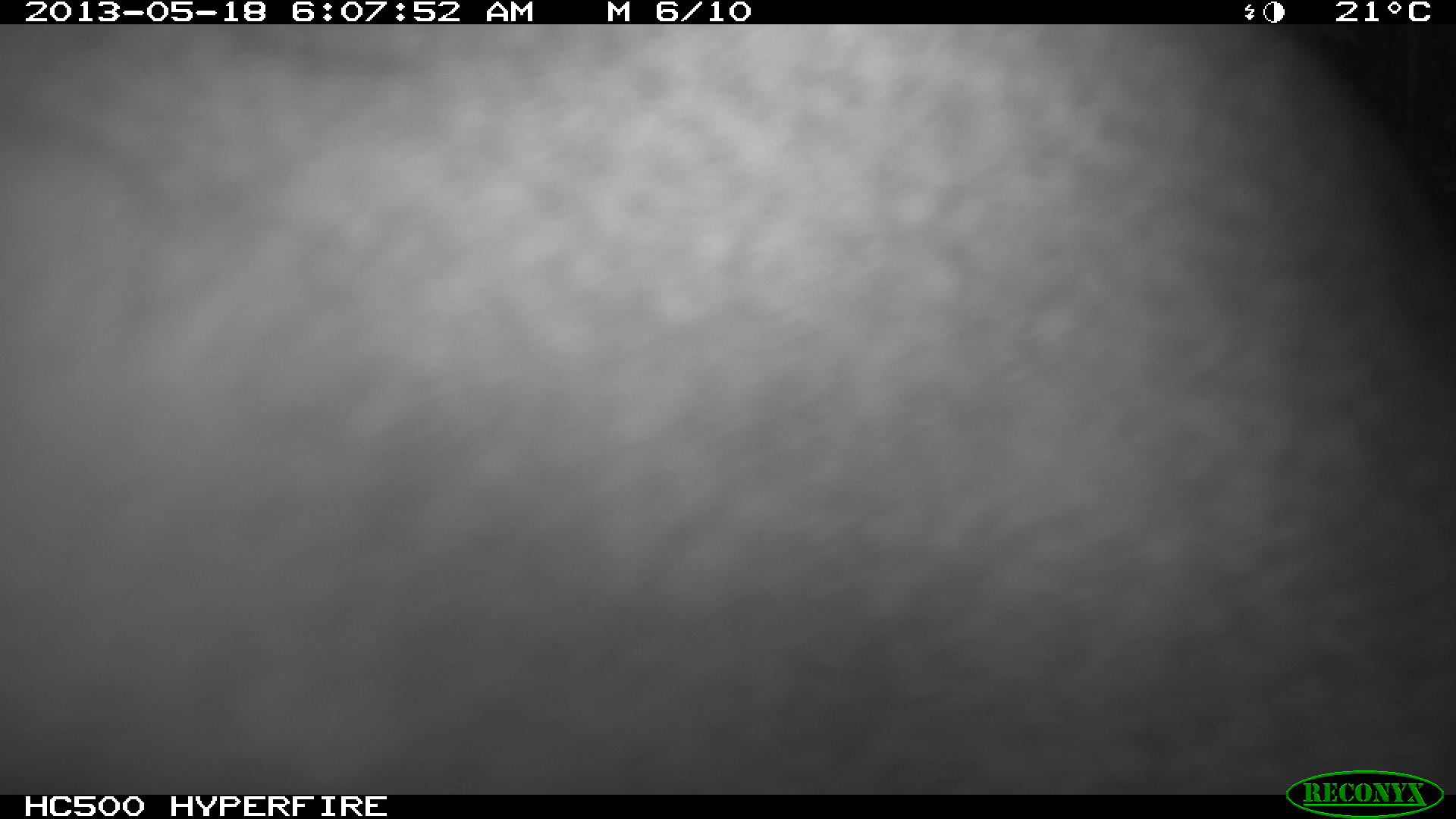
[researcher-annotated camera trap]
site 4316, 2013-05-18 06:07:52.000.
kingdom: Animalia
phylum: Chordata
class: Mammalia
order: Carnivora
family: Felidae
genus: Puma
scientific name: Puma concolor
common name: mountain lion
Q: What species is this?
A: Puma concolor (mountain lion).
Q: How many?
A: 1.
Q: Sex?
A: Male.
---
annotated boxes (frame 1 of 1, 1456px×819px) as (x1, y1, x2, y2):
puma concolor: (0, 26, 1447, 785)